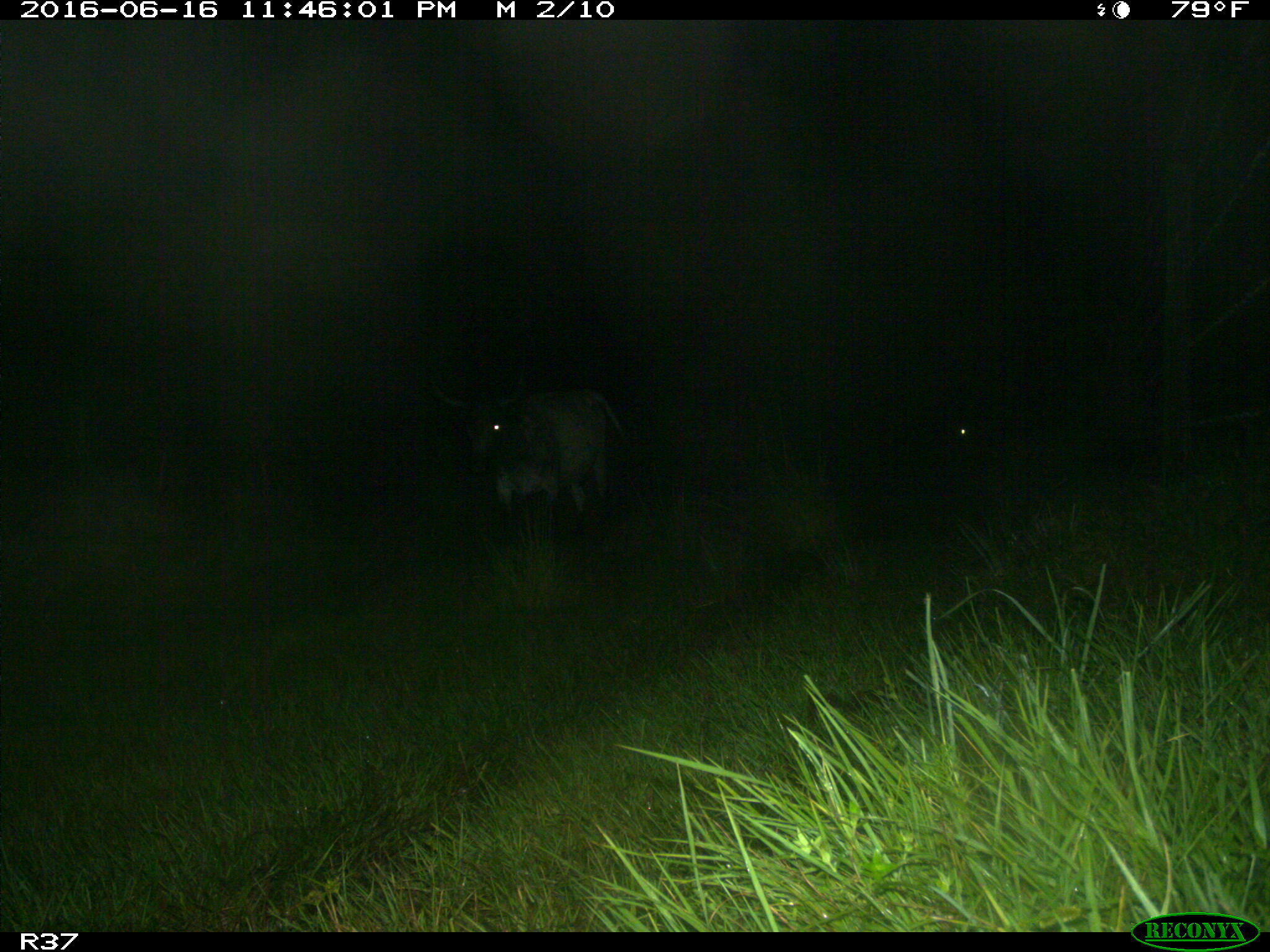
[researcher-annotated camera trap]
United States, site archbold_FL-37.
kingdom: Animalia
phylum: Chordata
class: Mammalia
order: Artiodactyla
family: Bovidae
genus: Bos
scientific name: Bos taurus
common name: domestic cow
Bos taurus (domestic cow).